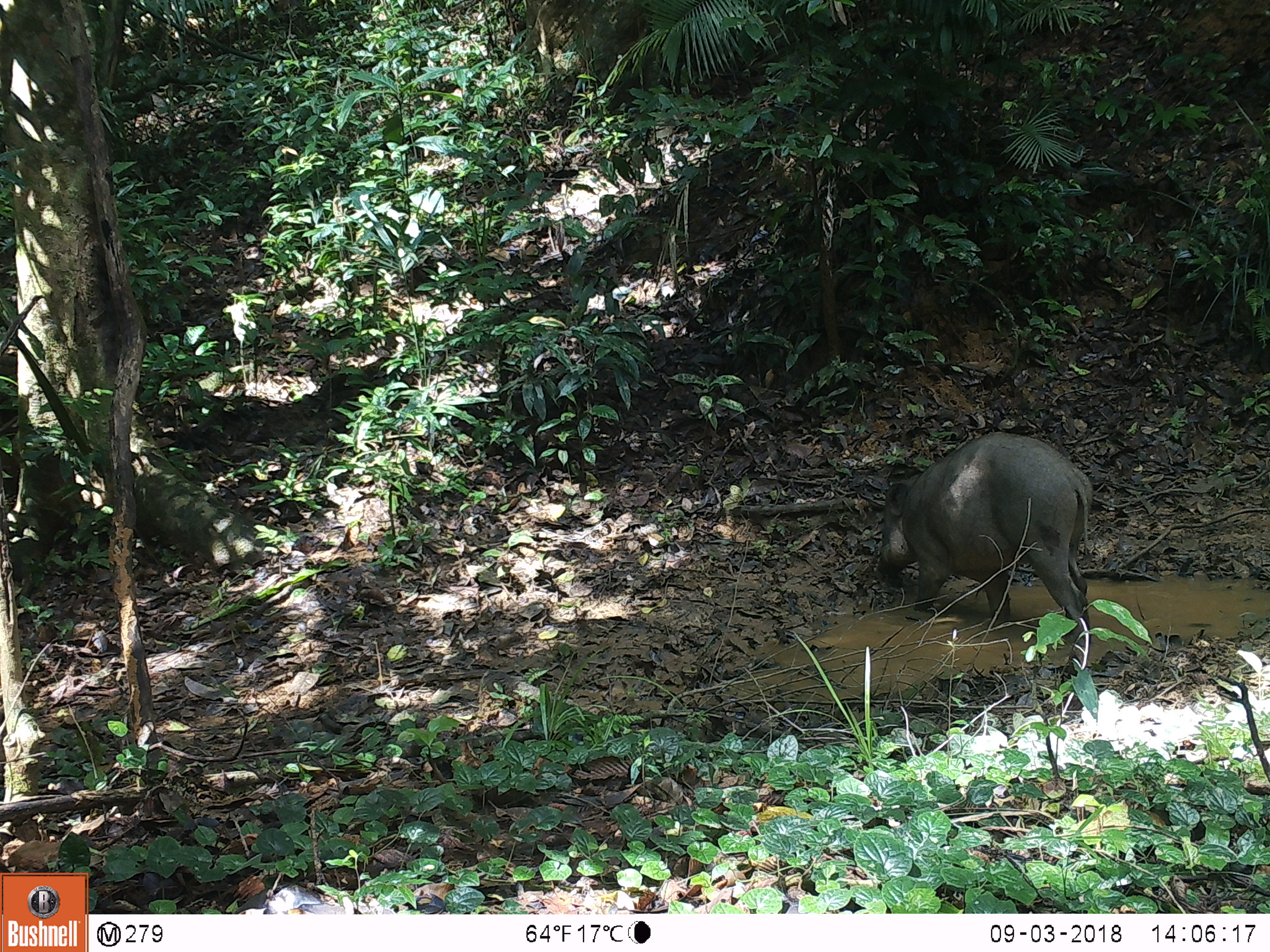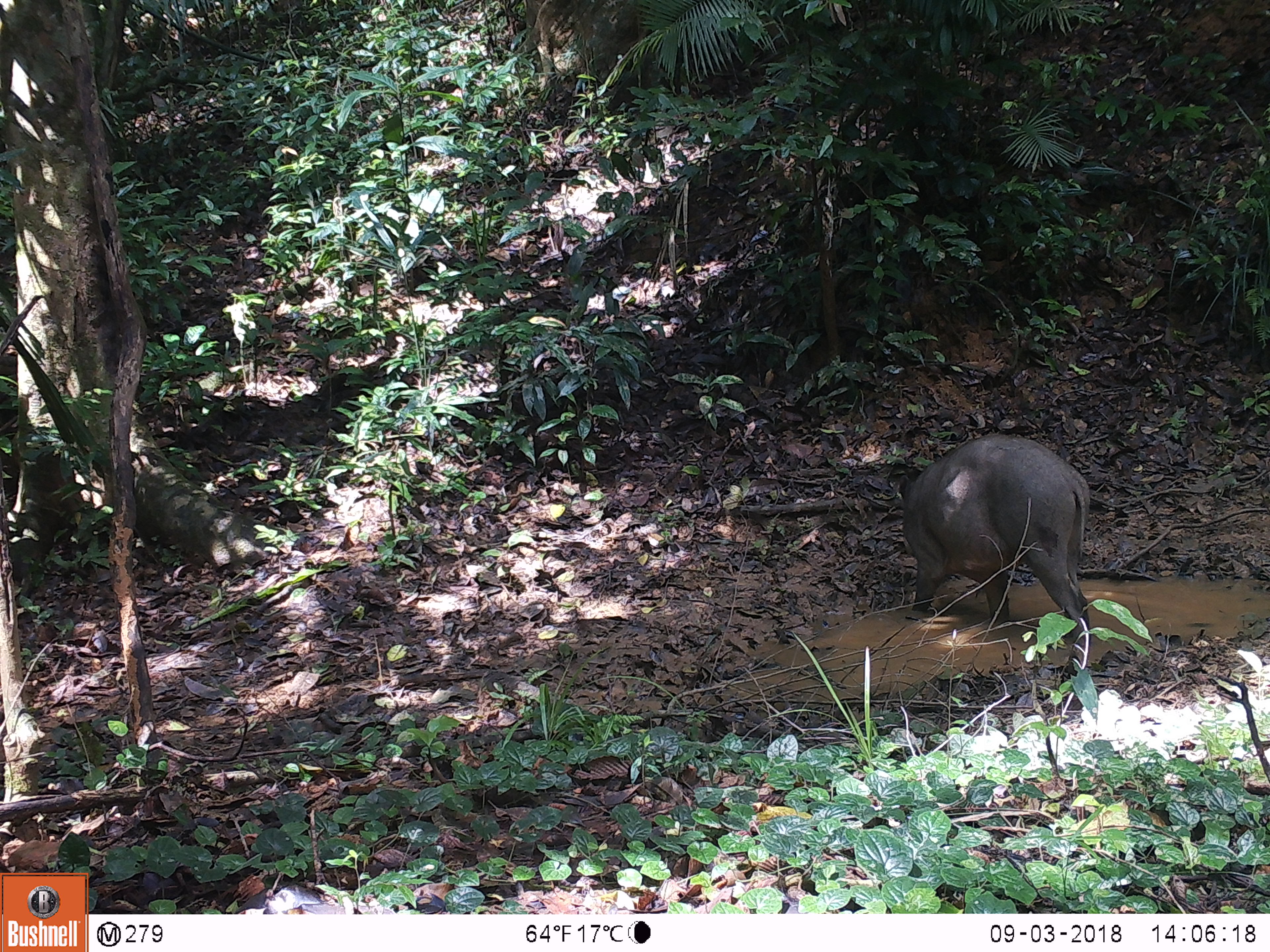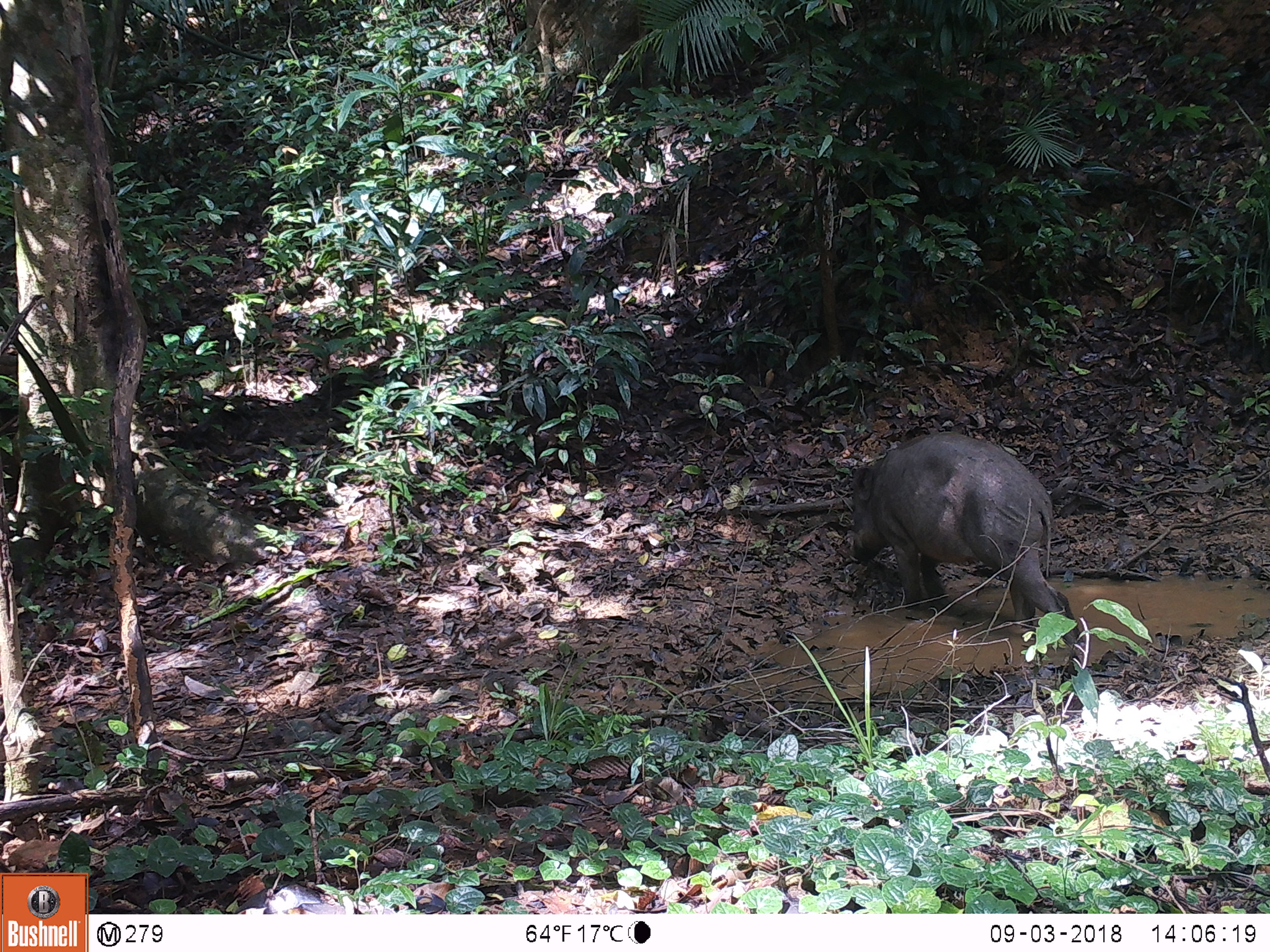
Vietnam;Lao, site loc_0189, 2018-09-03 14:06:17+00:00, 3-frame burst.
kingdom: Animalia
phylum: Chordata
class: Mammalia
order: Artiodactyla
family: Suidae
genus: Sus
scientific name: Sus scrofa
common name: eurasian wild pig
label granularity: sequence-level